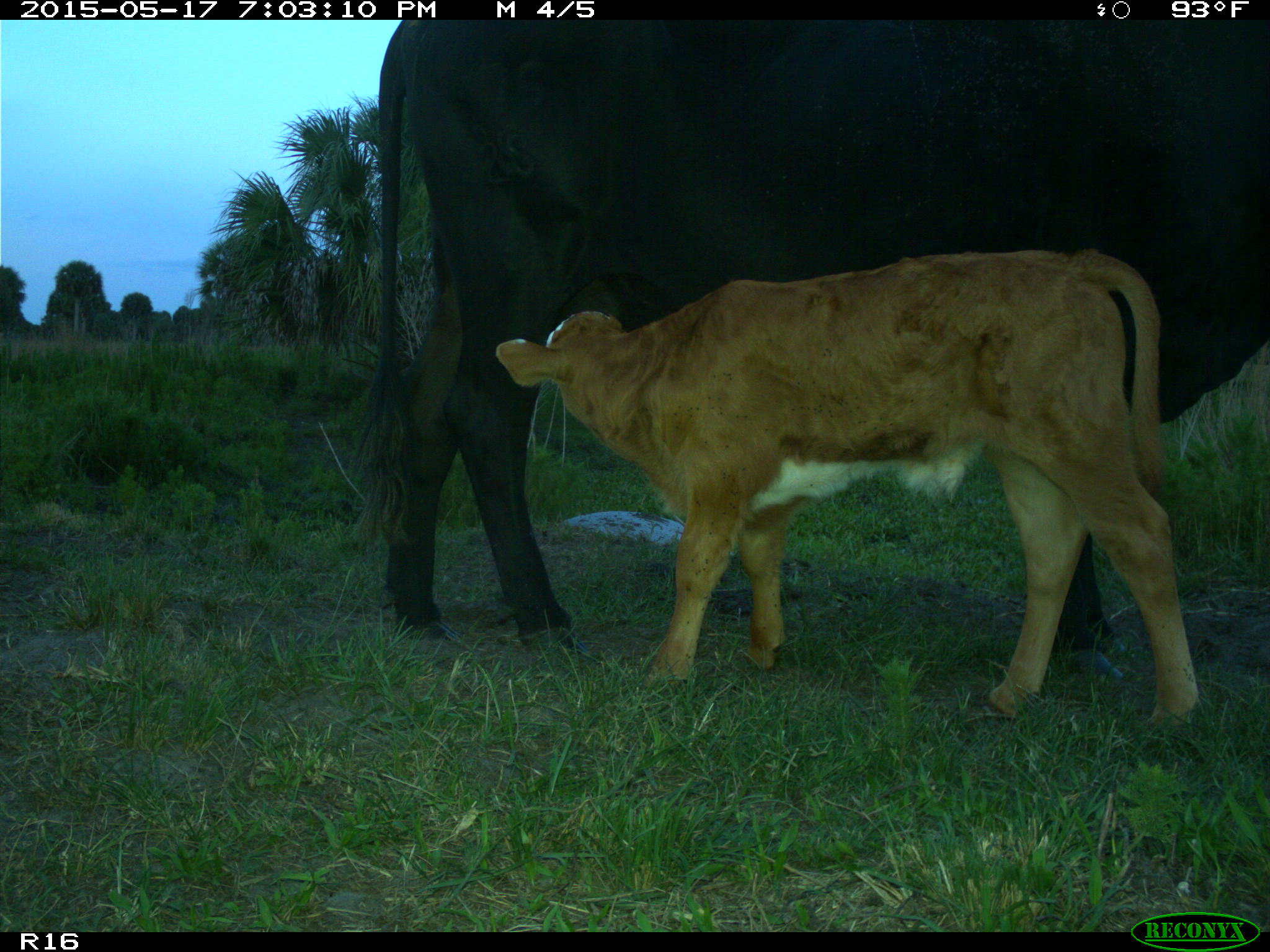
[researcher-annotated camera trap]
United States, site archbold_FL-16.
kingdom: Animalia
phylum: Chordata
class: Mammalia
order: Artiodactyla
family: Bovidae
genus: Bos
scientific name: Bos taurus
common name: domestic cow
Bos taurus (domestic cow).